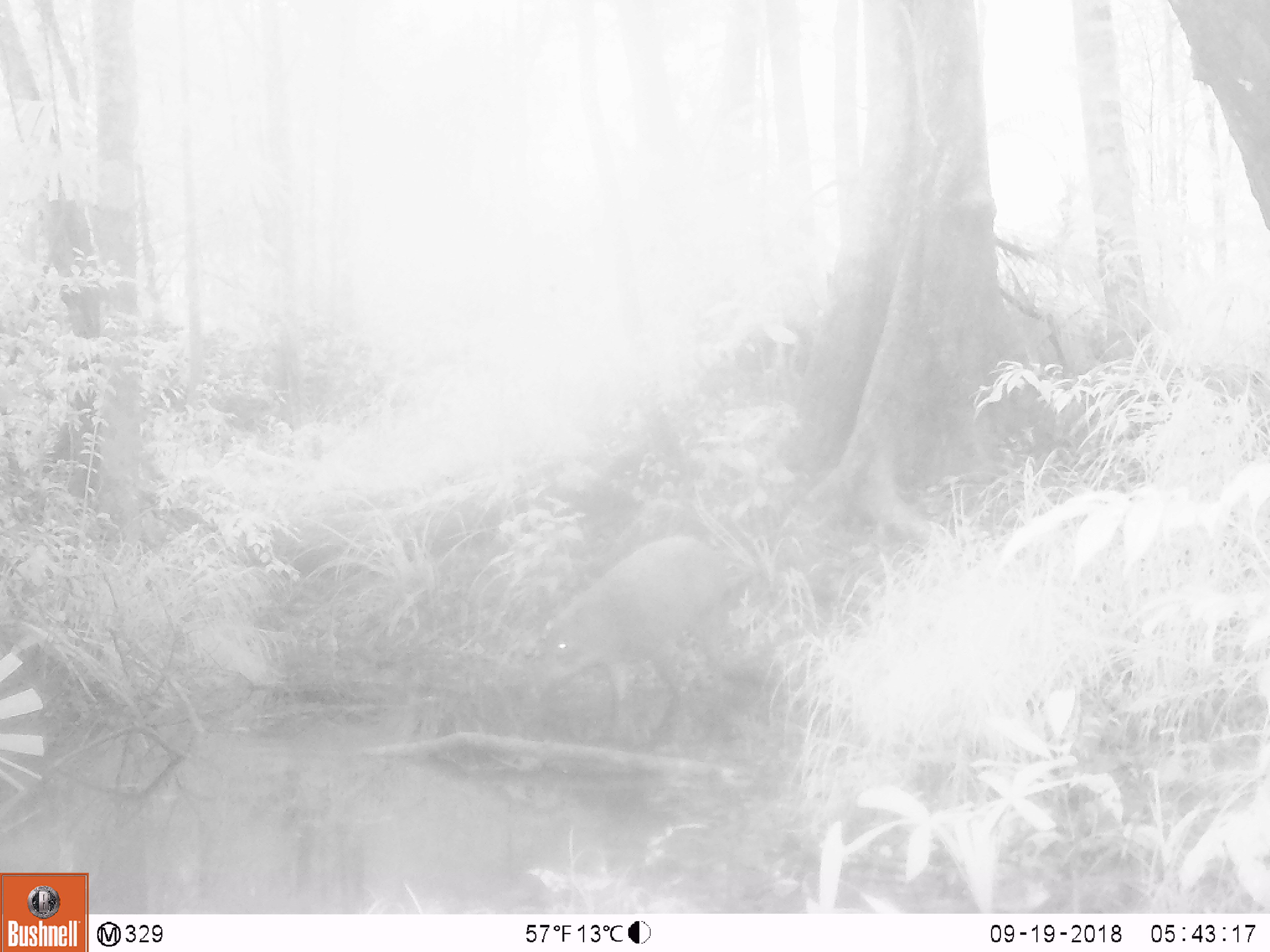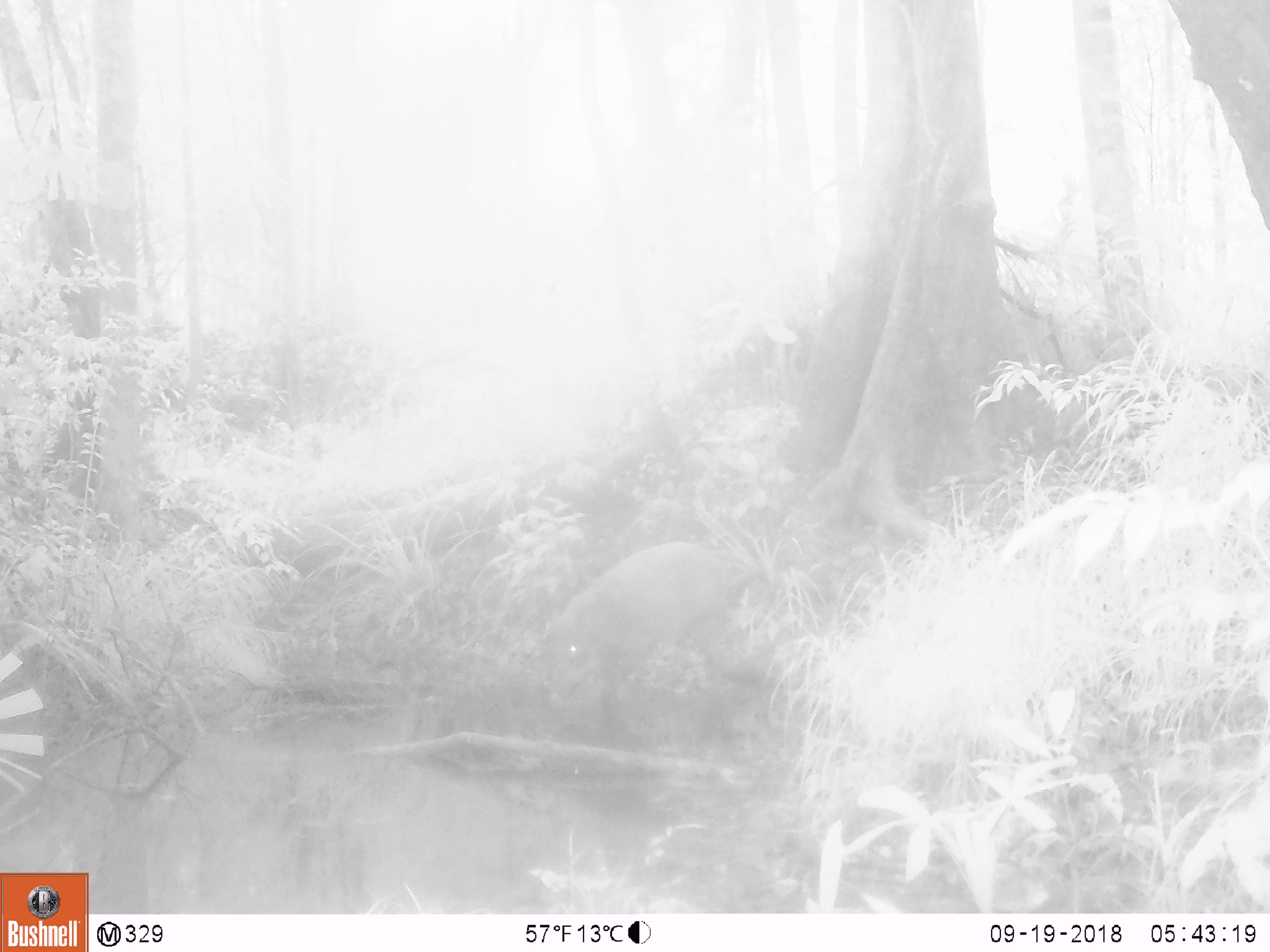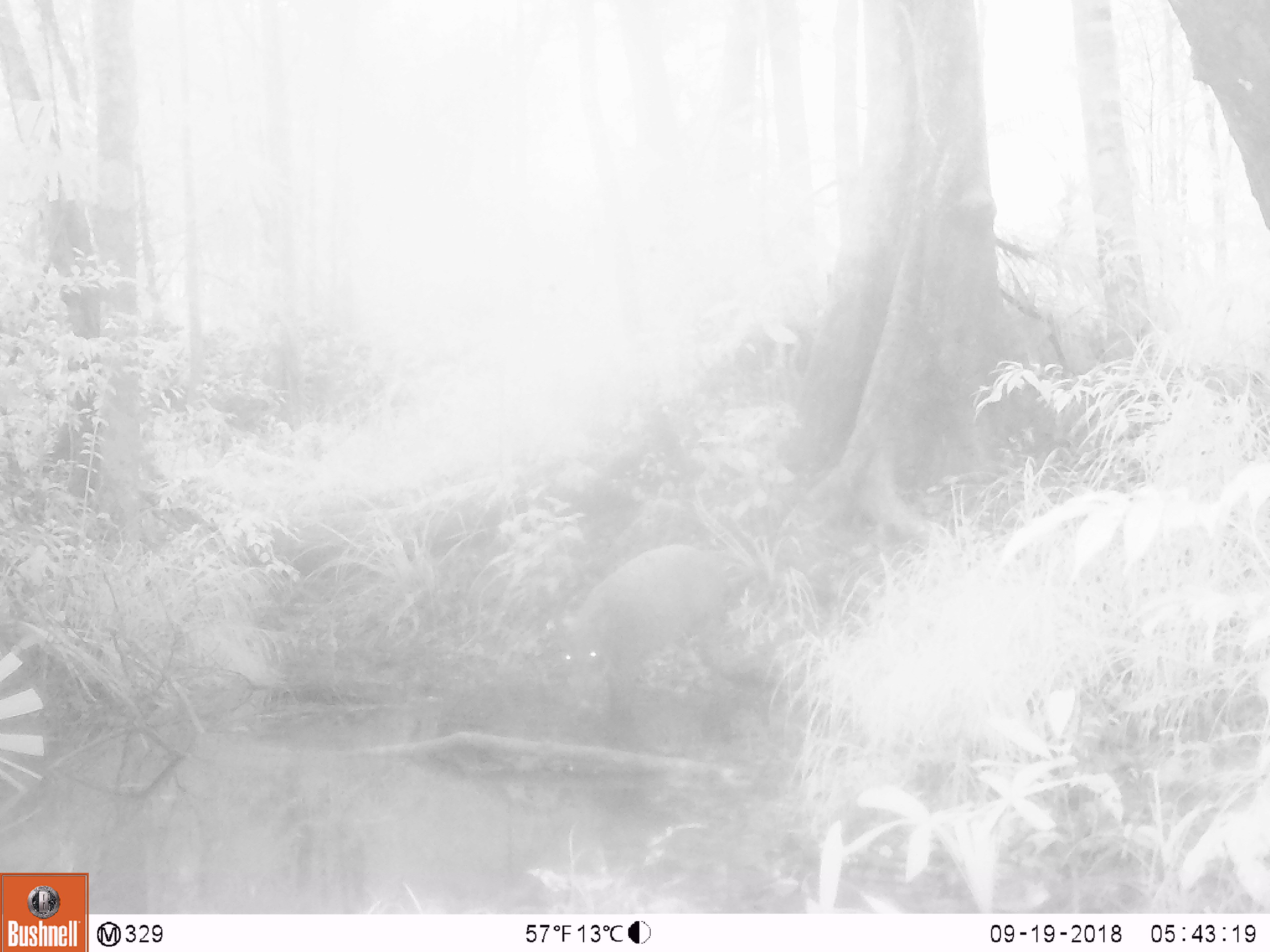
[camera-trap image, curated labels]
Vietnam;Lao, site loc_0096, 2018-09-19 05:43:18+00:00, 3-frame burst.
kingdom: Animalia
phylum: Chordata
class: Mammalia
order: Artiodactyla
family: Suidae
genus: Sus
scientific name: Sus scrofa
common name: eurasian wild pig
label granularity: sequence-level